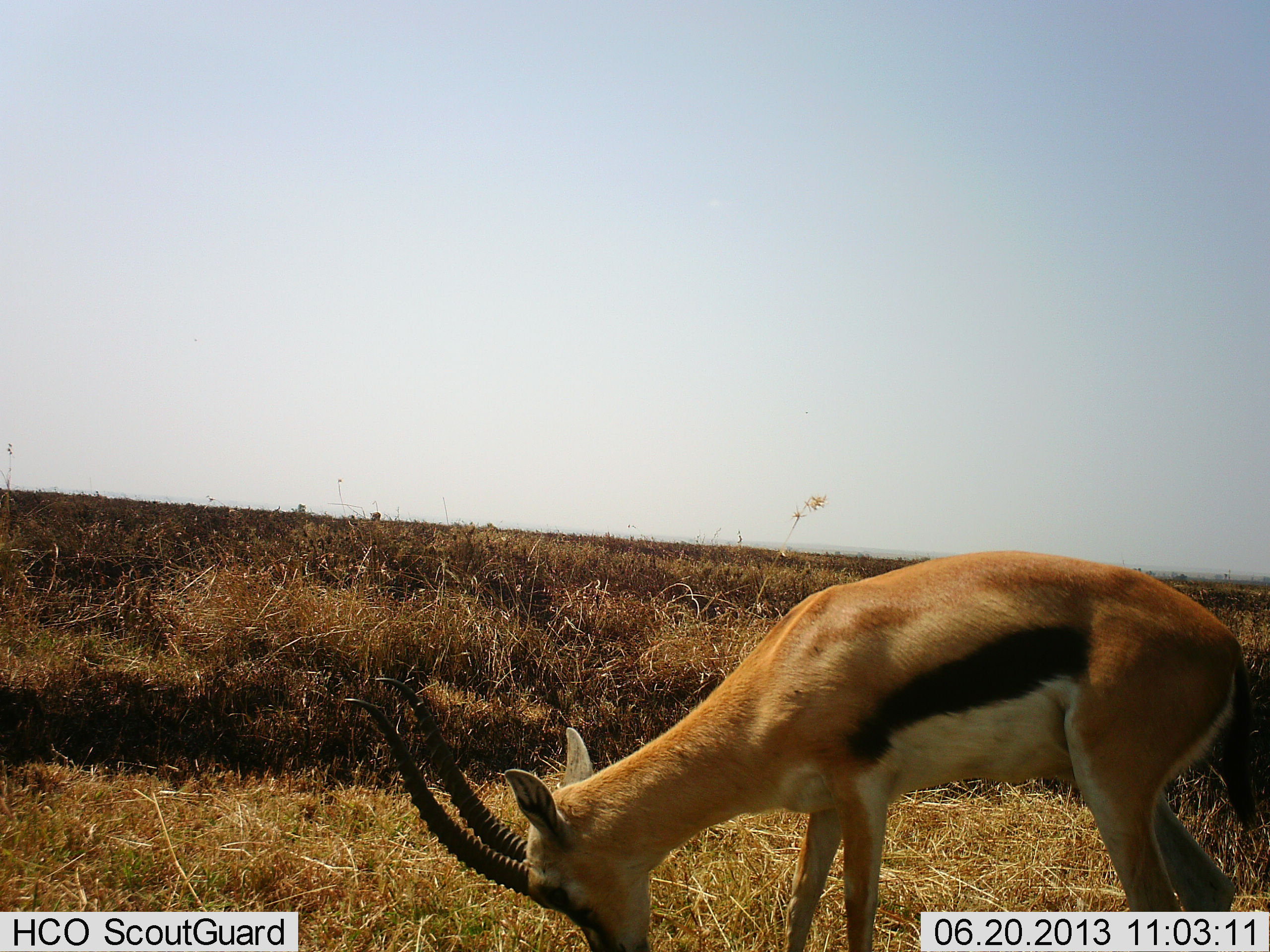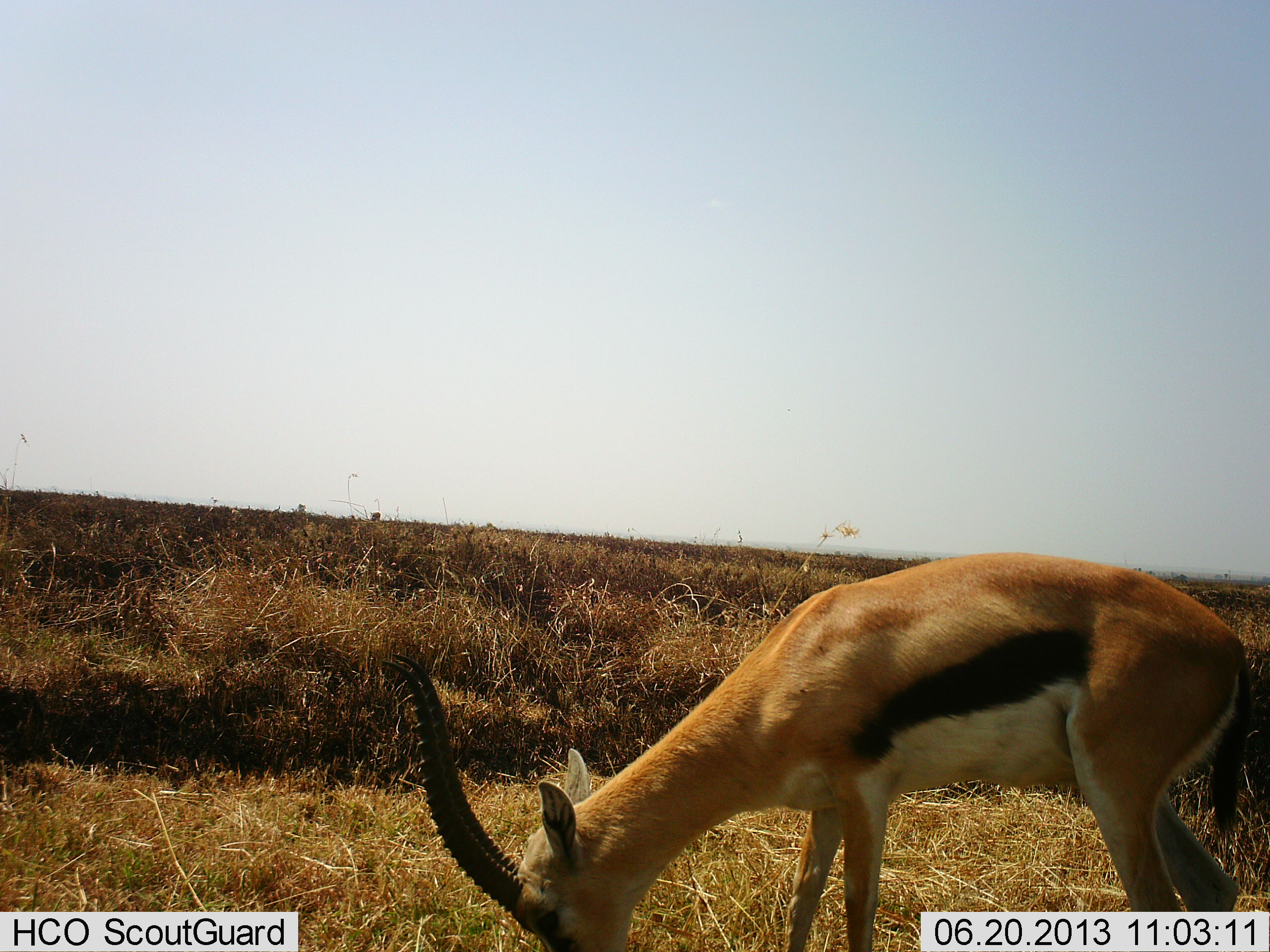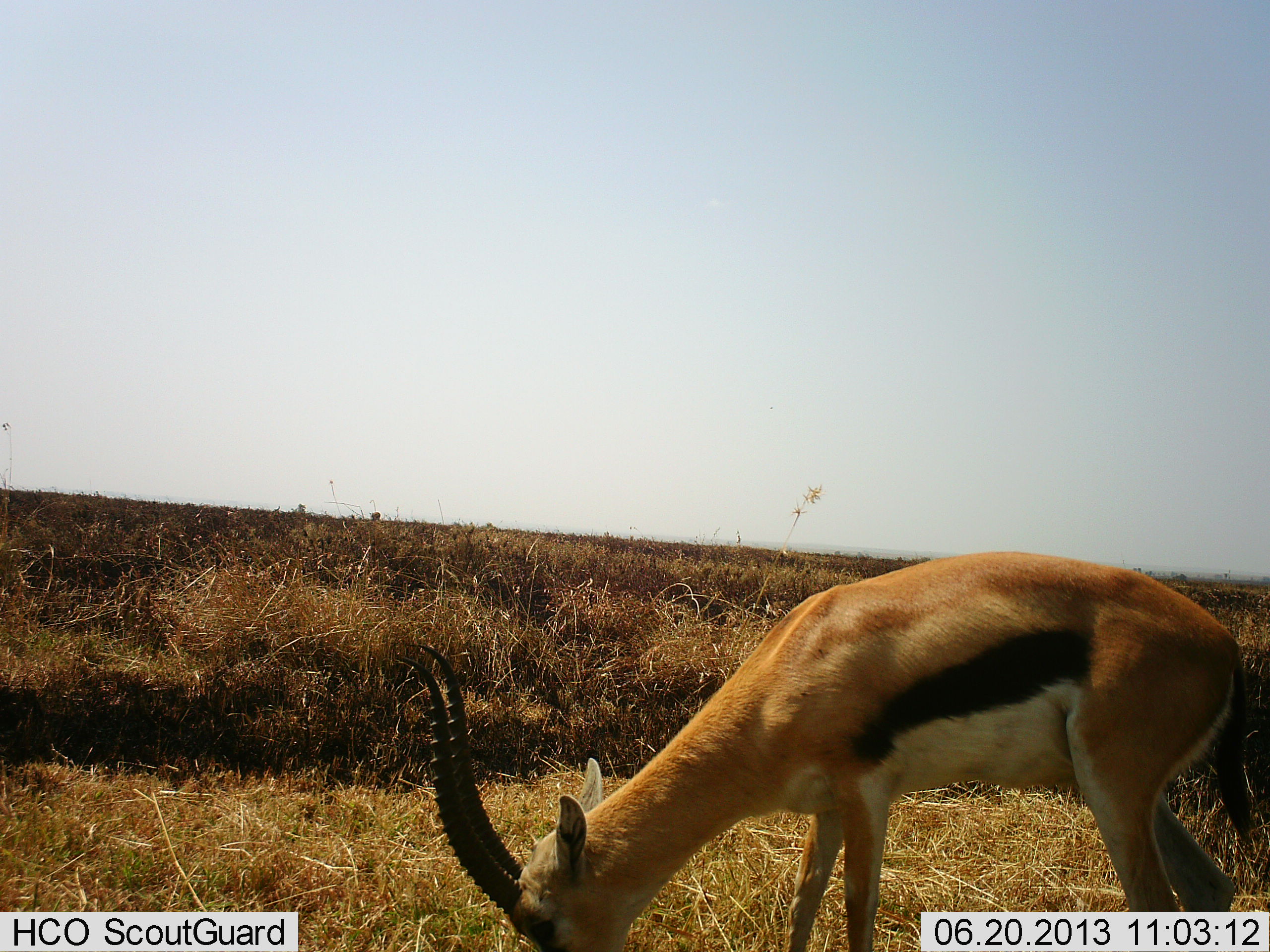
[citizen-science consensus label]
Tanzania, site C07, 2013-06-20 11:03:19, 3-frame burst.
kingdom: Animalia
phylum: Chordata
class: Mammalia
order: Artiodactyla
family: Bovidae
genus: Eudorcas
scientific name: Eudorcas thomsonii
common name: thomson's gazelle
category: gazellethomsons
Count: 1.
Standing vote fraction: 18%.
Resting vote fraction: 0%.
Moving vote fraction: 3%.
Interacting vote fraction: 0%.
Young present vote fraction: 0%.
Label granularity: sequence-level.